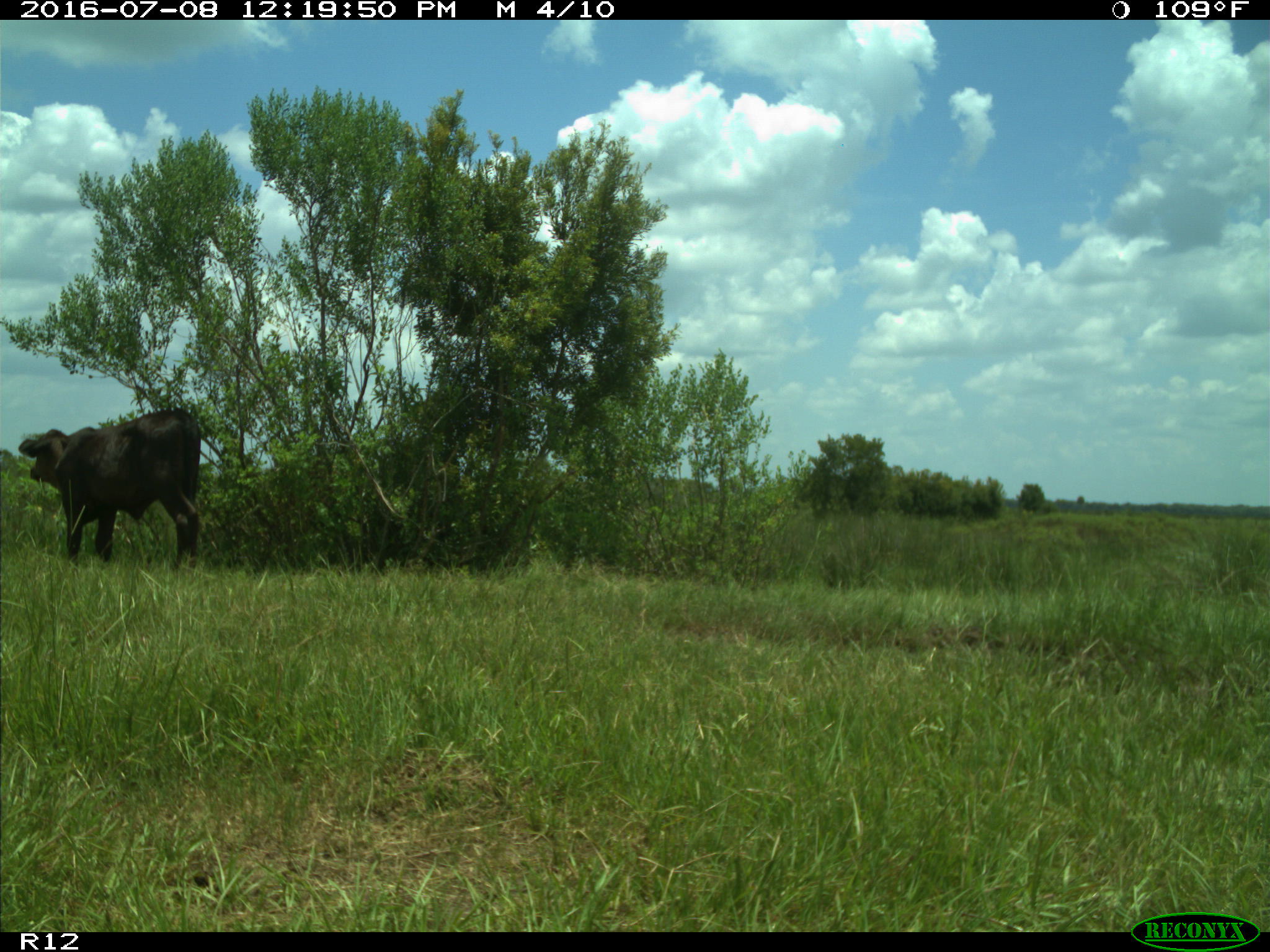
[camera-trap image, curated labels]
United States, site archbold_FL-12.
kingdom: Animalia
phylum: Chordata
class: Mammalia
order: Artiodactyla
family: Bovidae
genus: Bos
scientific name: Bos taurus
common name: domestic cow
Bos taurus (domestic cow).